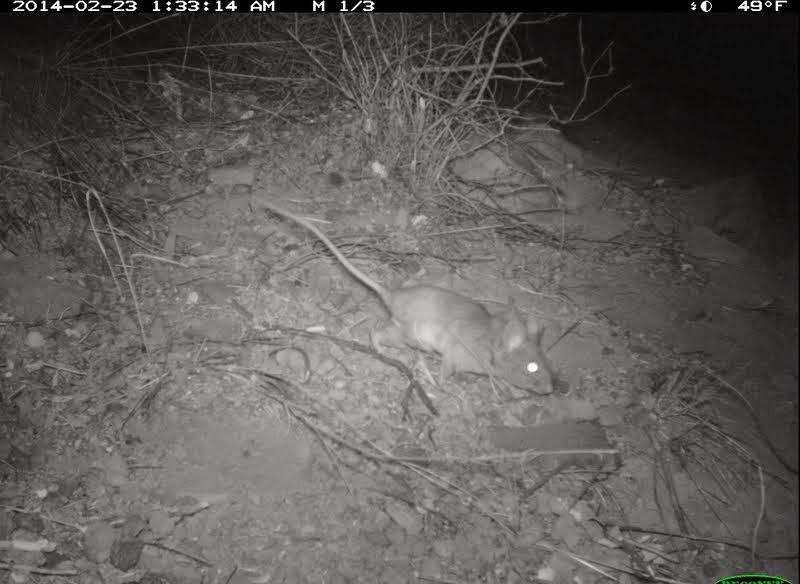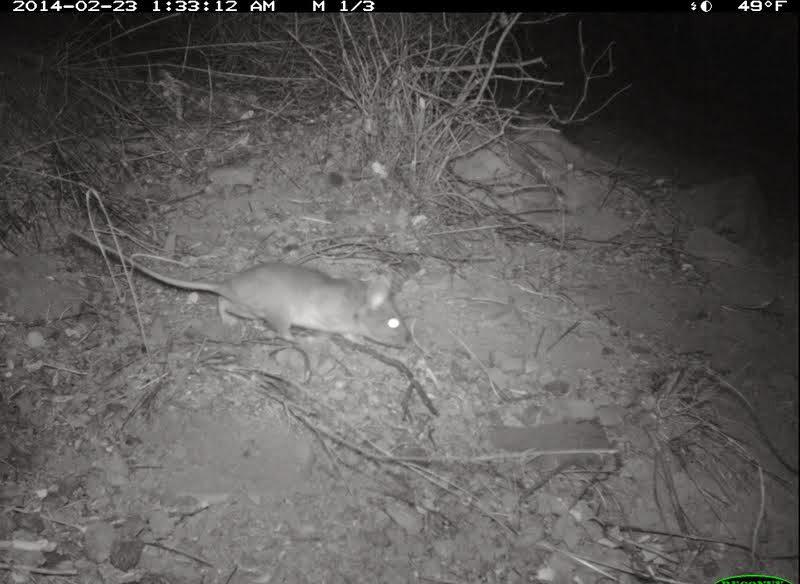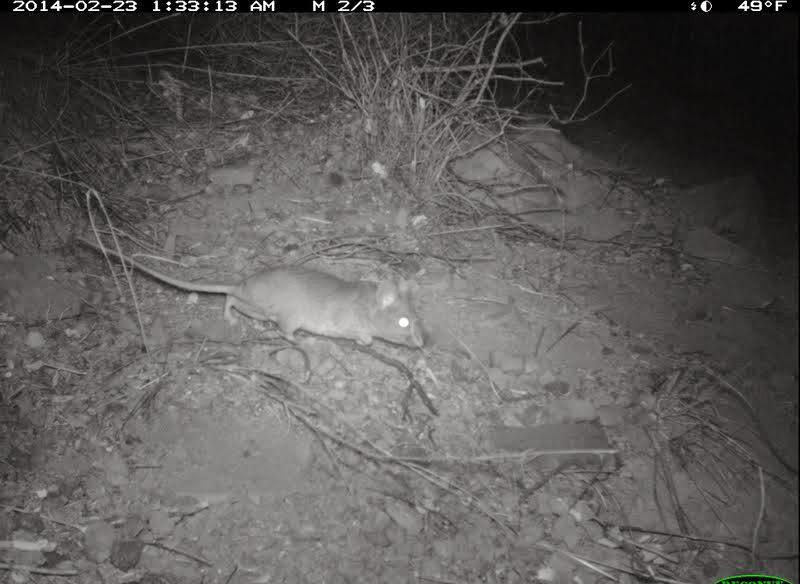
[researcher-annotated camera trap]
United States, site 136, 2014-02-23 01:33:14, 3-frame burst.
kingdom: Animalia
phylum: Chordata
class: Mammalia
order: Rodentia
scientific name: Rodentia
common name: rodent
Rodent (Rodentia).